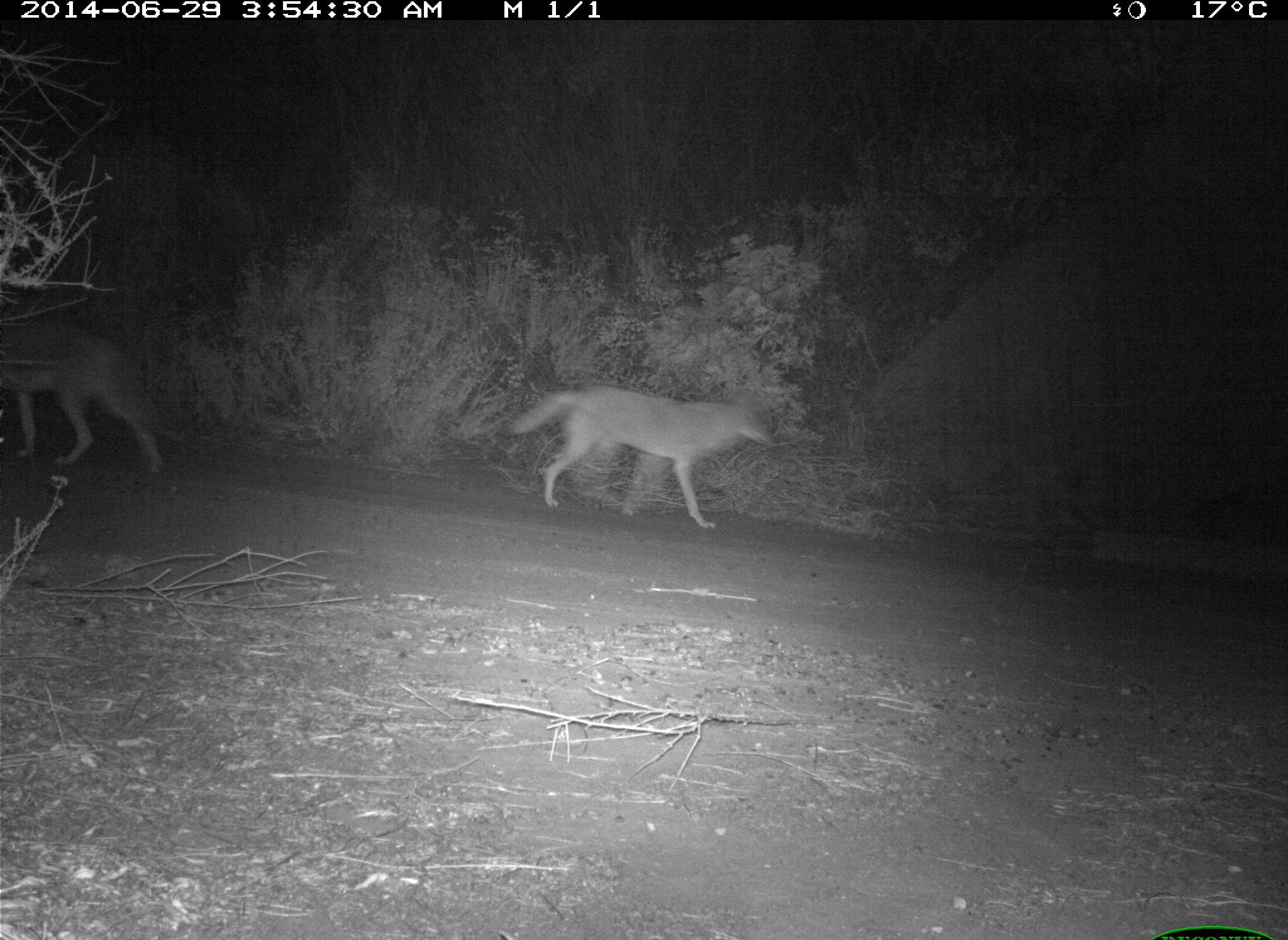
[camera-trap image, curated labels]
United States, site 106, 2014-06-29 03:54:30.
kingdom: Animalia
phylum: Chordata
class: Mammalia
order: Carnivora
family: Canidae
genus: Canis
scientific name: Canis latrans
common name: coyote